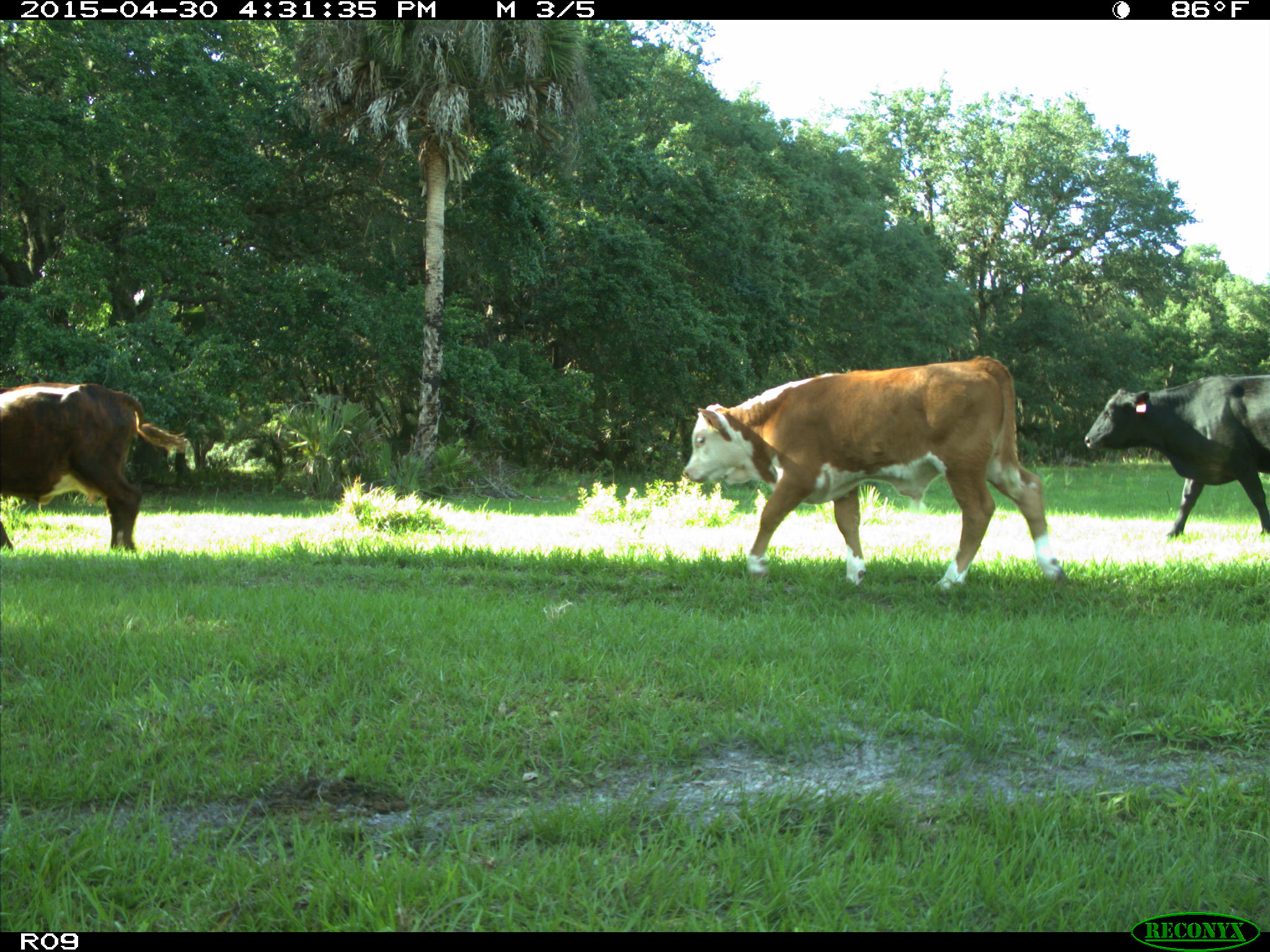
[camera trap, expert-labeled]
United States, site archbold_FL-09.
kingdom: Animalia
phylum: Chordata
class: Mammalia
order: Artiodactyla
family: Bovidae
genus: Bos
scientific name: Bos taurus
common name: domestic cow